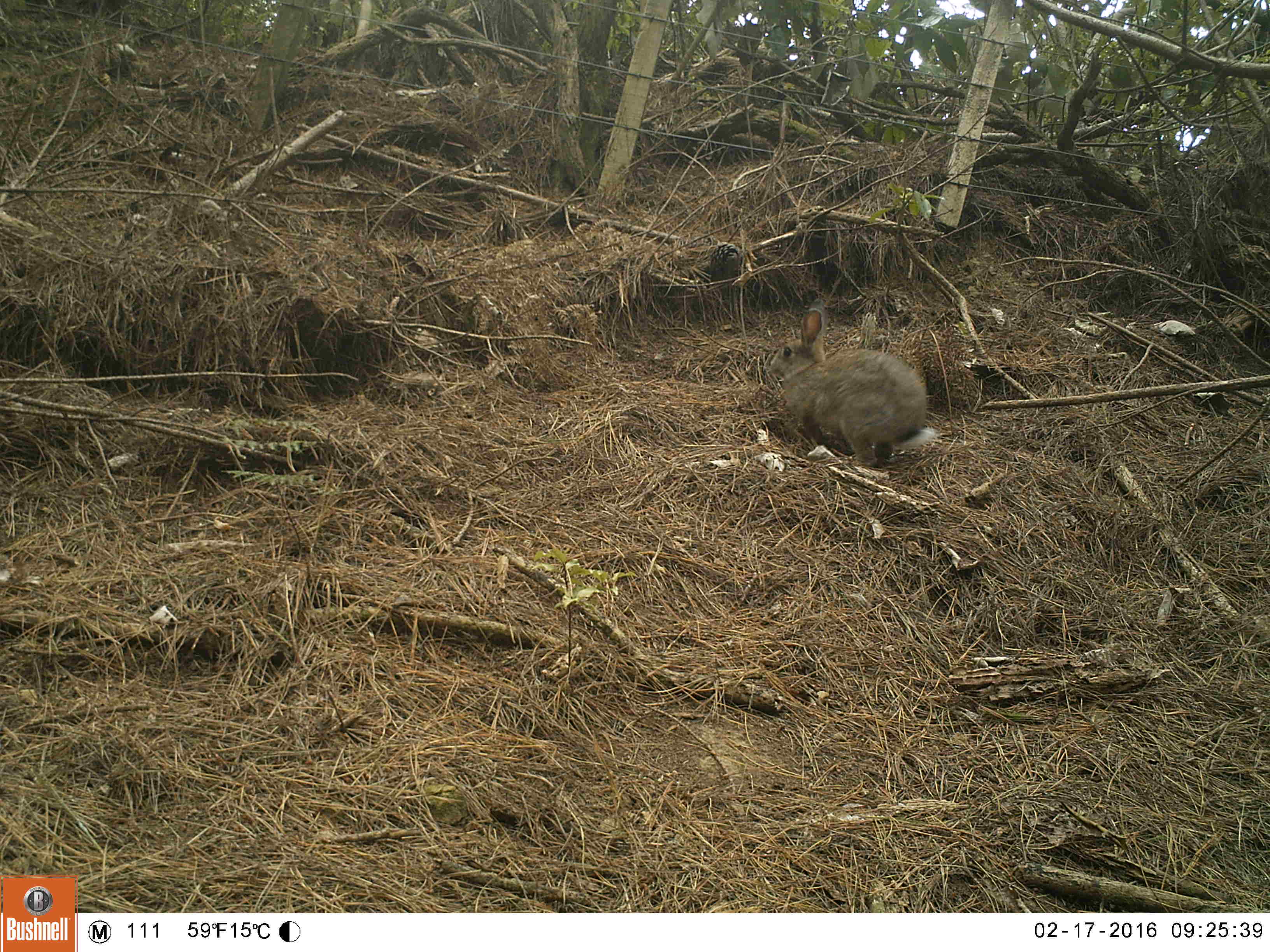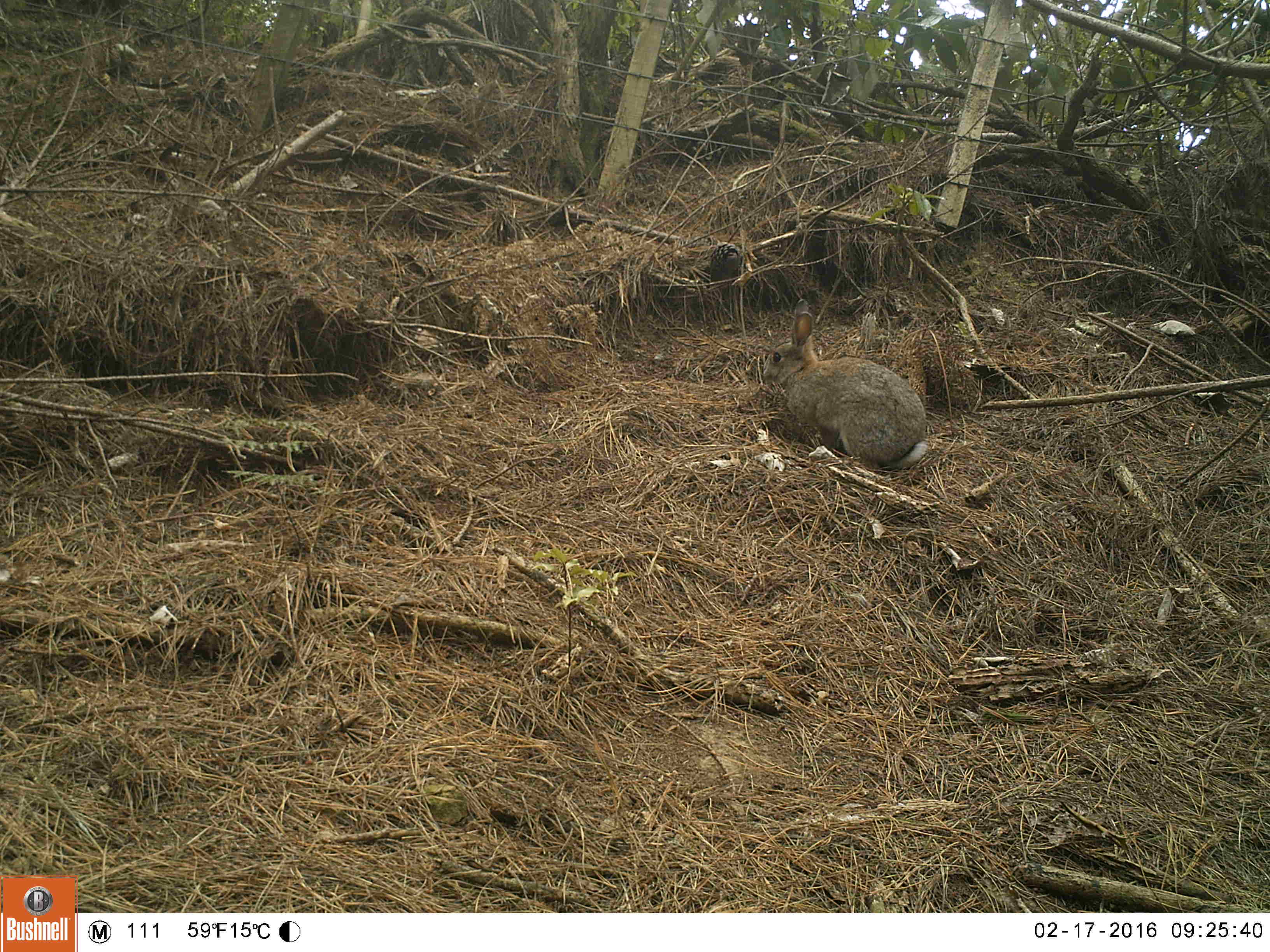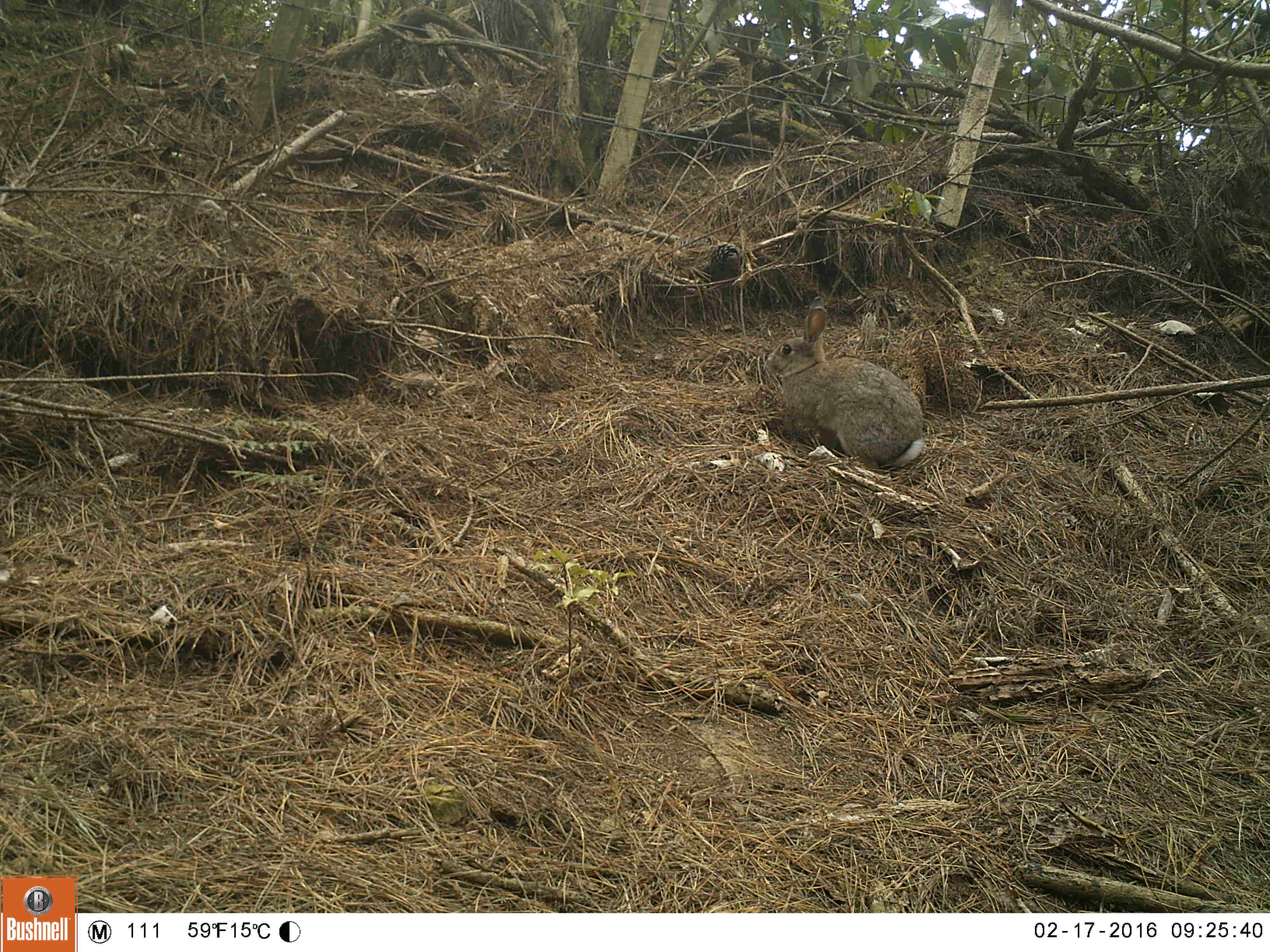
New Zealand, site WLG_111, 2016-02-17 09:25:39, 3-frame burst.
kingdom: Animalia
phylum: Chordata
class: Mammalia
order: Lagomorpha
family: Leporidae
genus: Oryctolagus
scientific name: Oryctolagus cuniculus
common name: european rabbit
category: rabbit